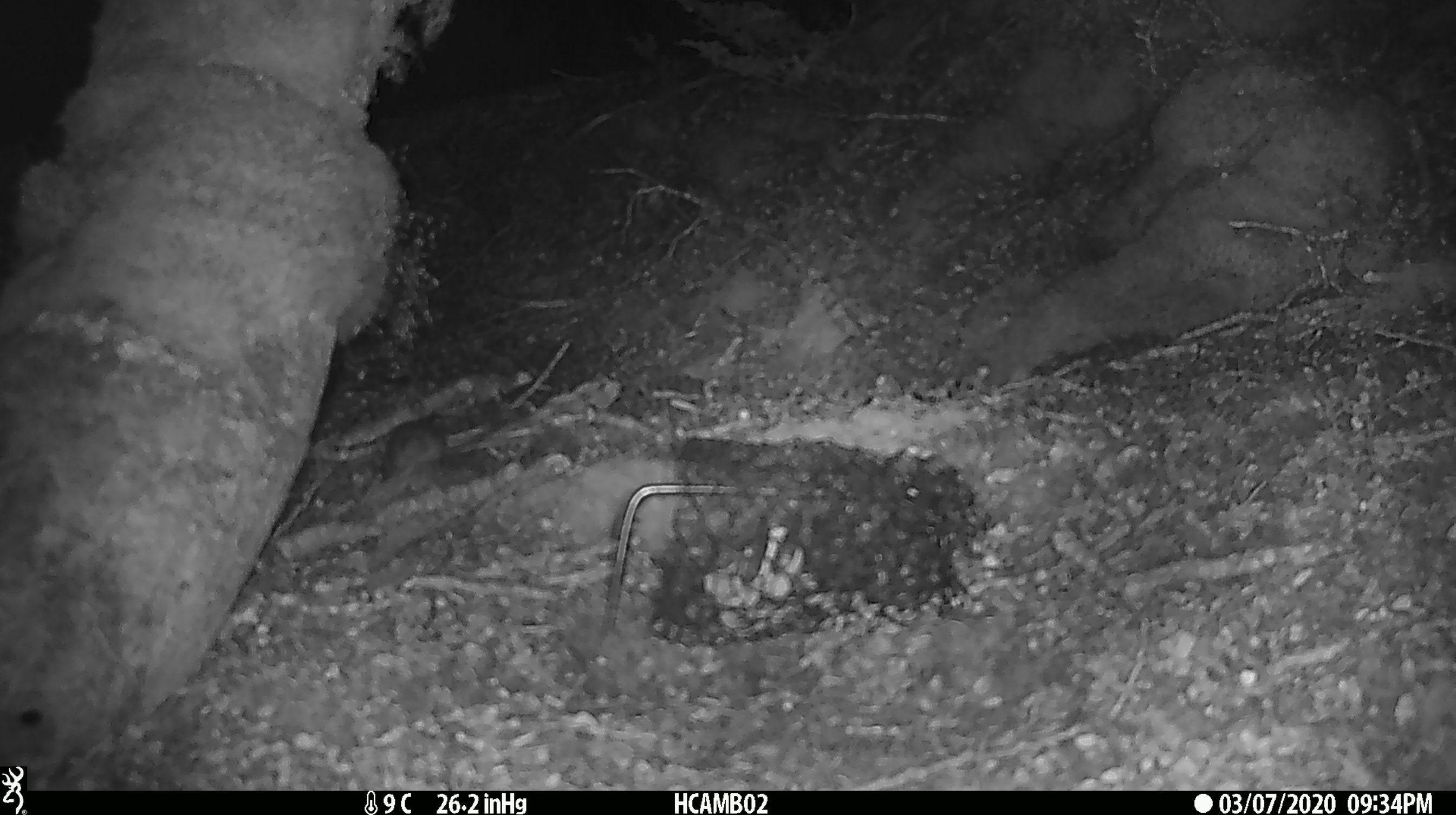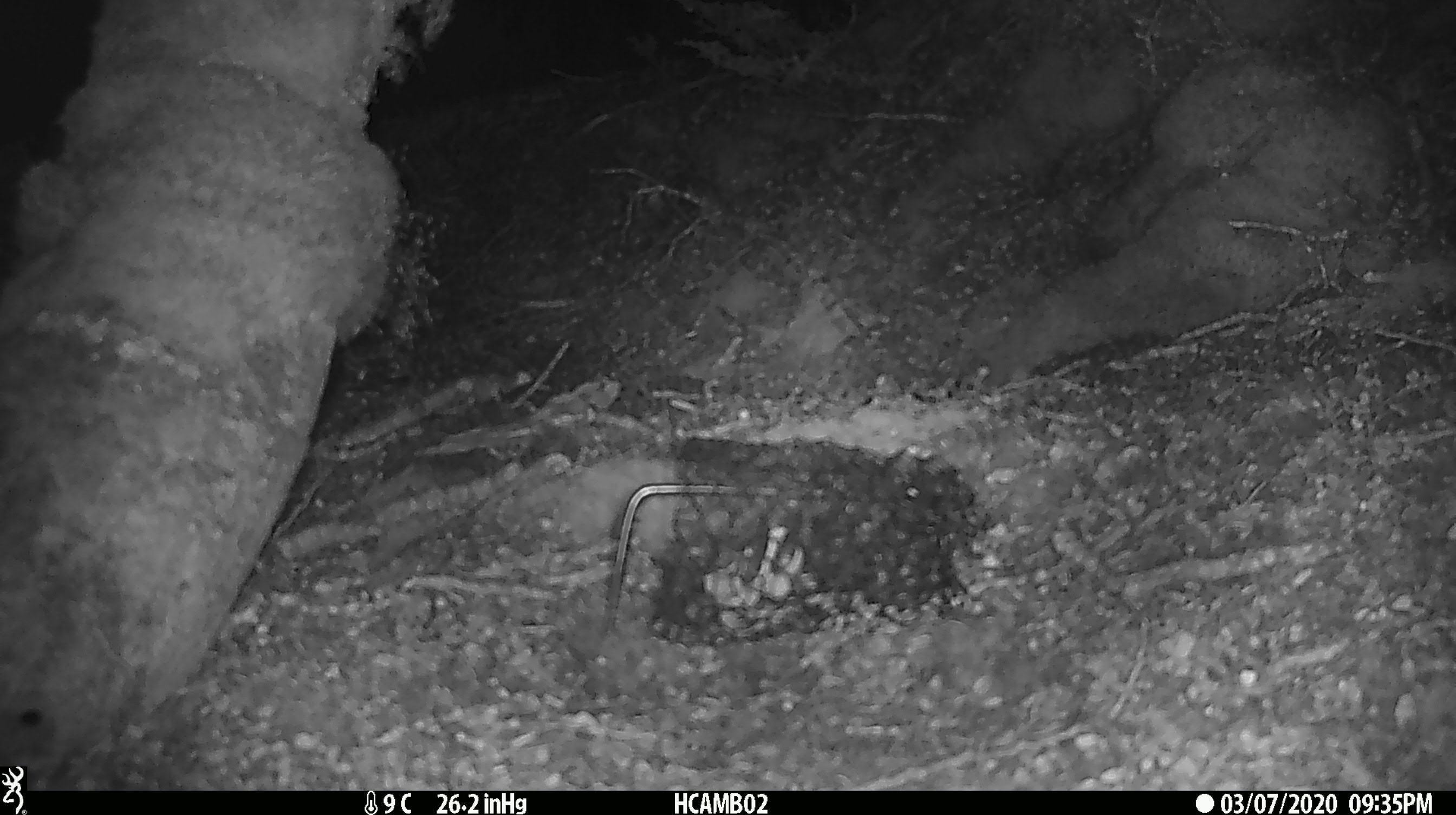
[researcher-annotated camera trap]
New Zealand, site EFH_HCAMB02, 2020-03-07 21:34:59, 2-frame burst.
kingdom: Animalia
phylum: Chordata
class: Mammalia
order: Rodentia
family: Muridae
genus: Mus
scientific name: Mus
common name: mouse